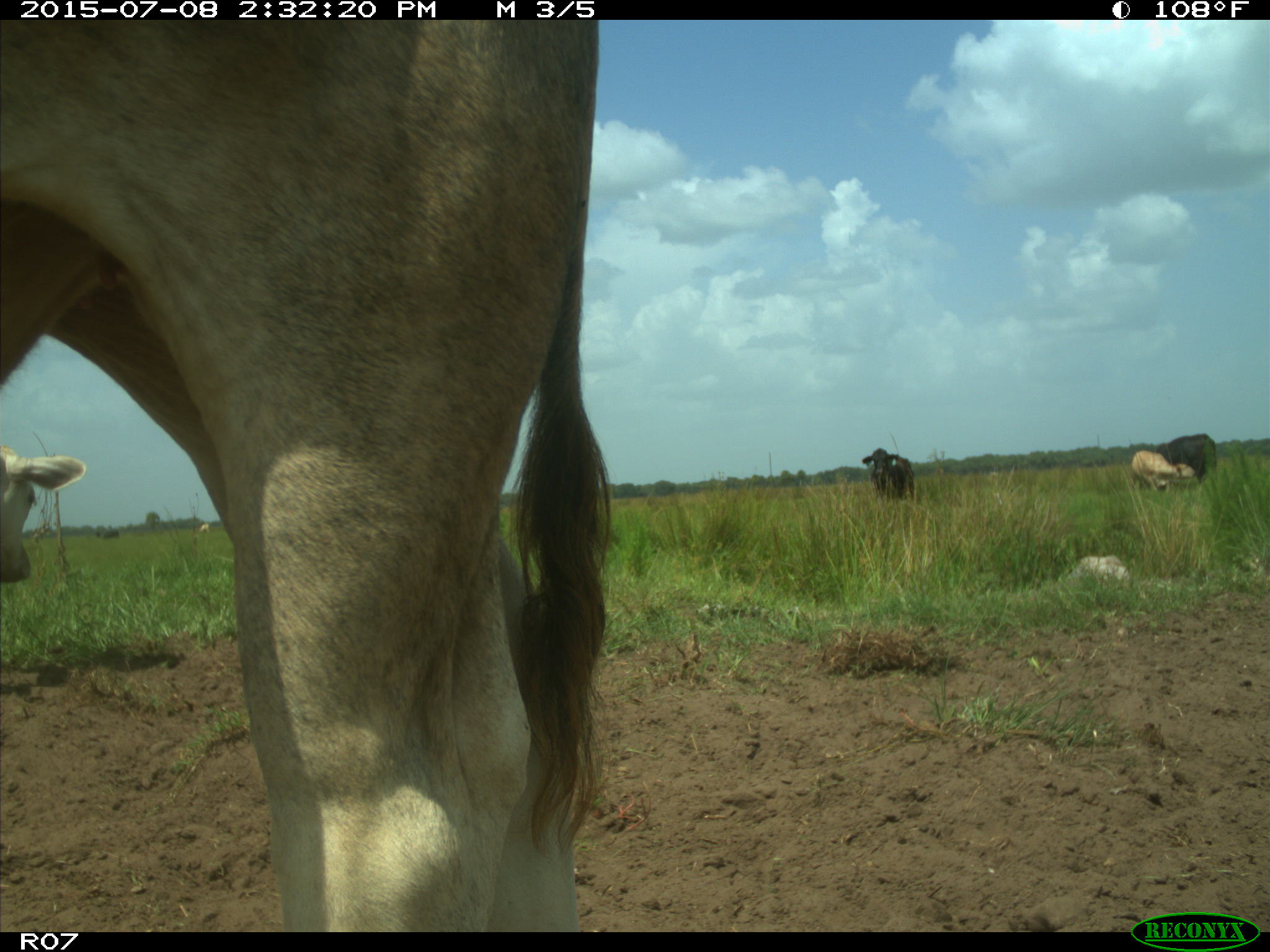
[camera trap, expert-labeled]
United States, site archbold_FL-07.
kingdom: Animalia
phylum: Chordata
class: Mammalia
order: Artiodactyla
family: Bovidae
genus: Bos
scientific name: Bos taurus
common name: domestic cow